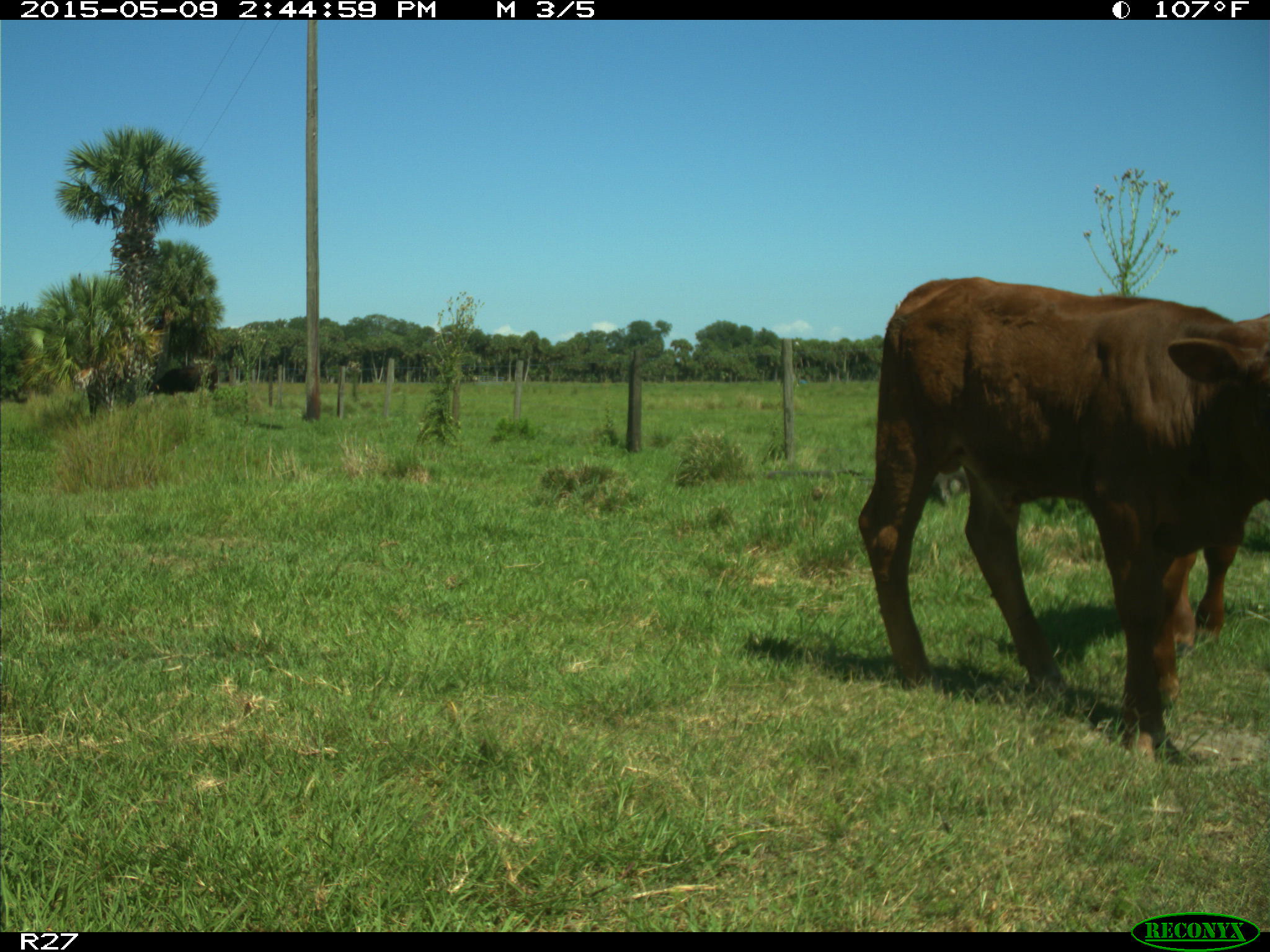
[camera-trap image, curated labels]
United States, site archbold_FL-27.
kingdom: Animalia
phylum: Chordata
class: Mammalia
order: Artiodactyla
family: Bovidae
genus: Bos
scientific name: Bos taurus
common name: domestic cow